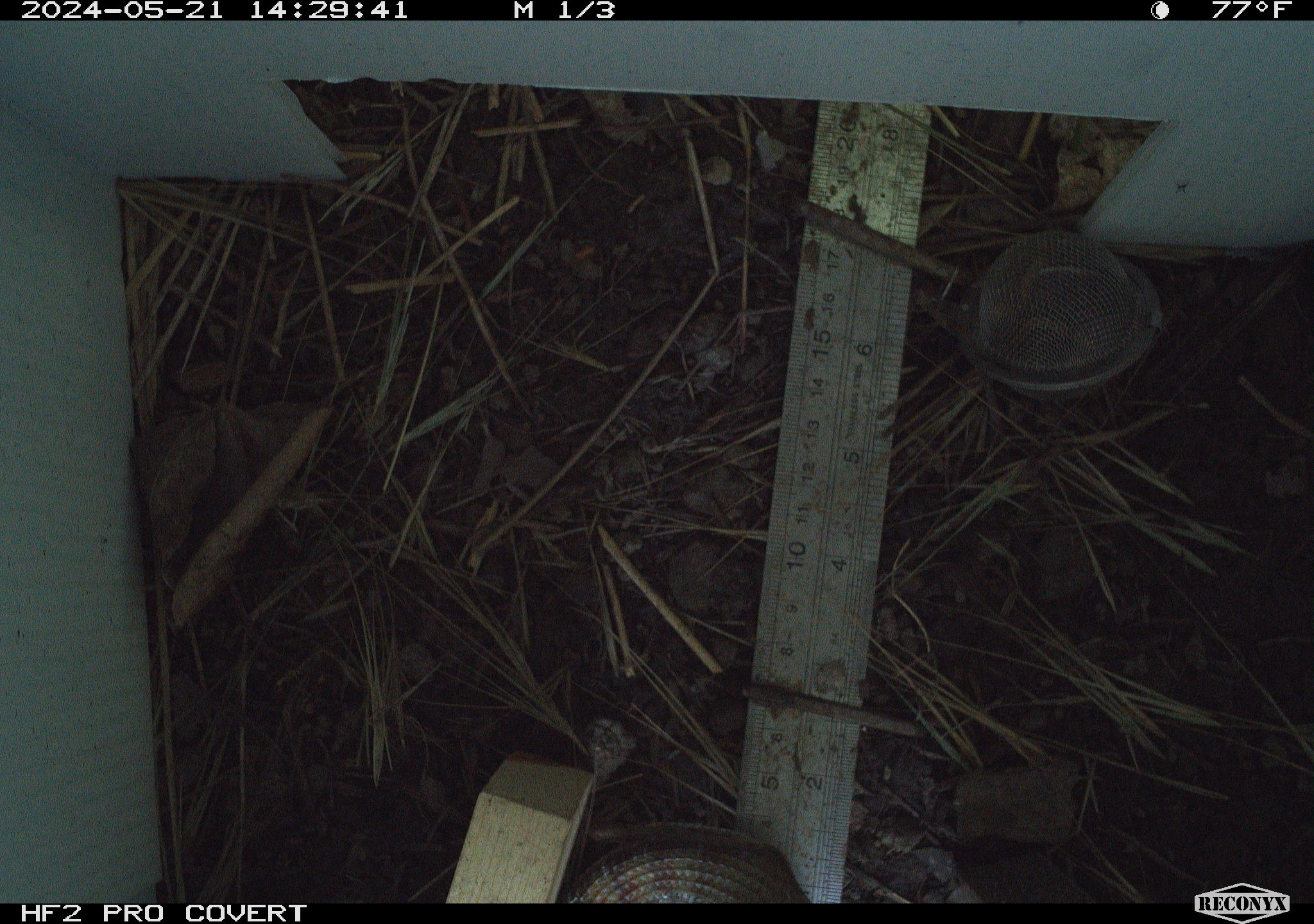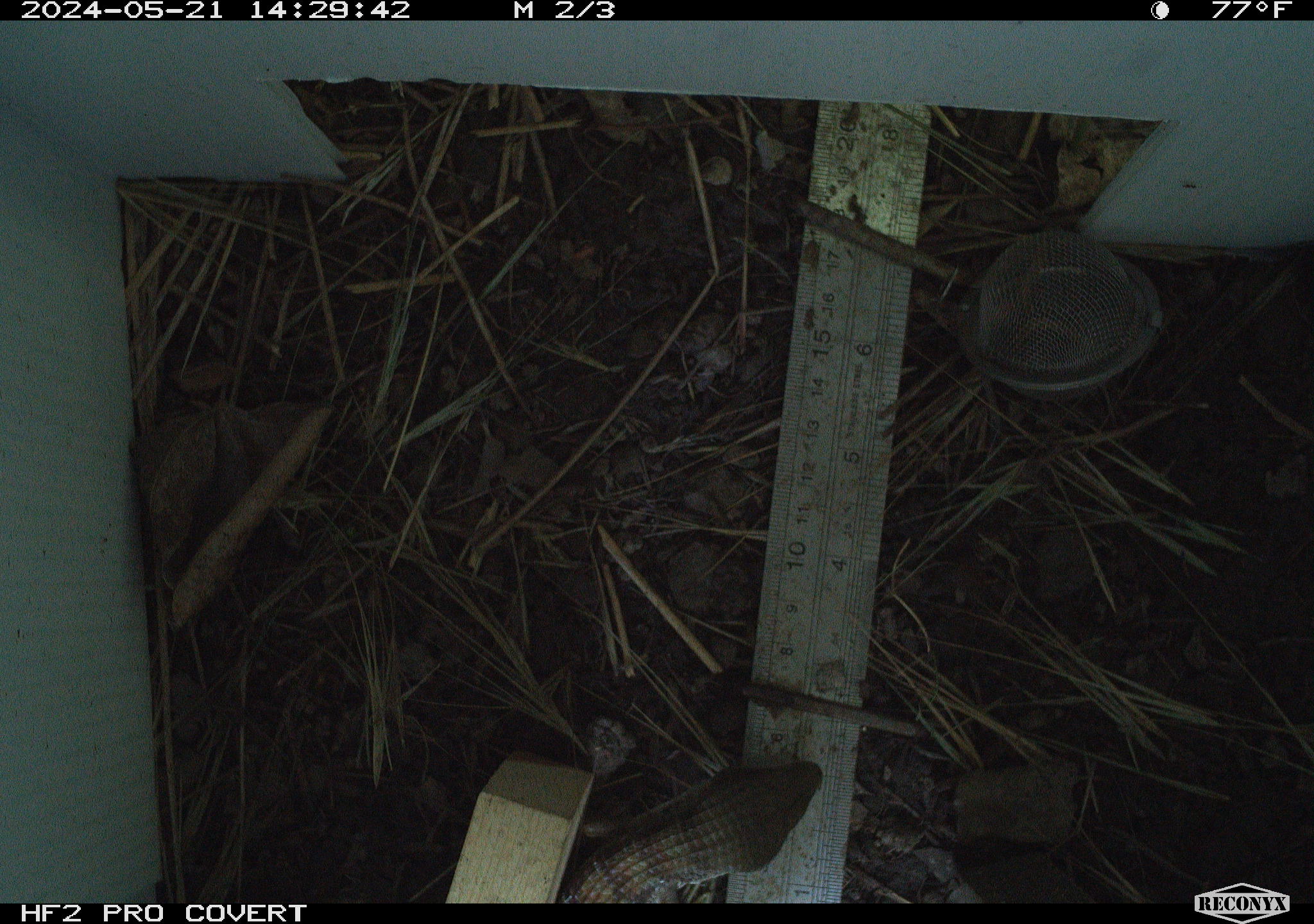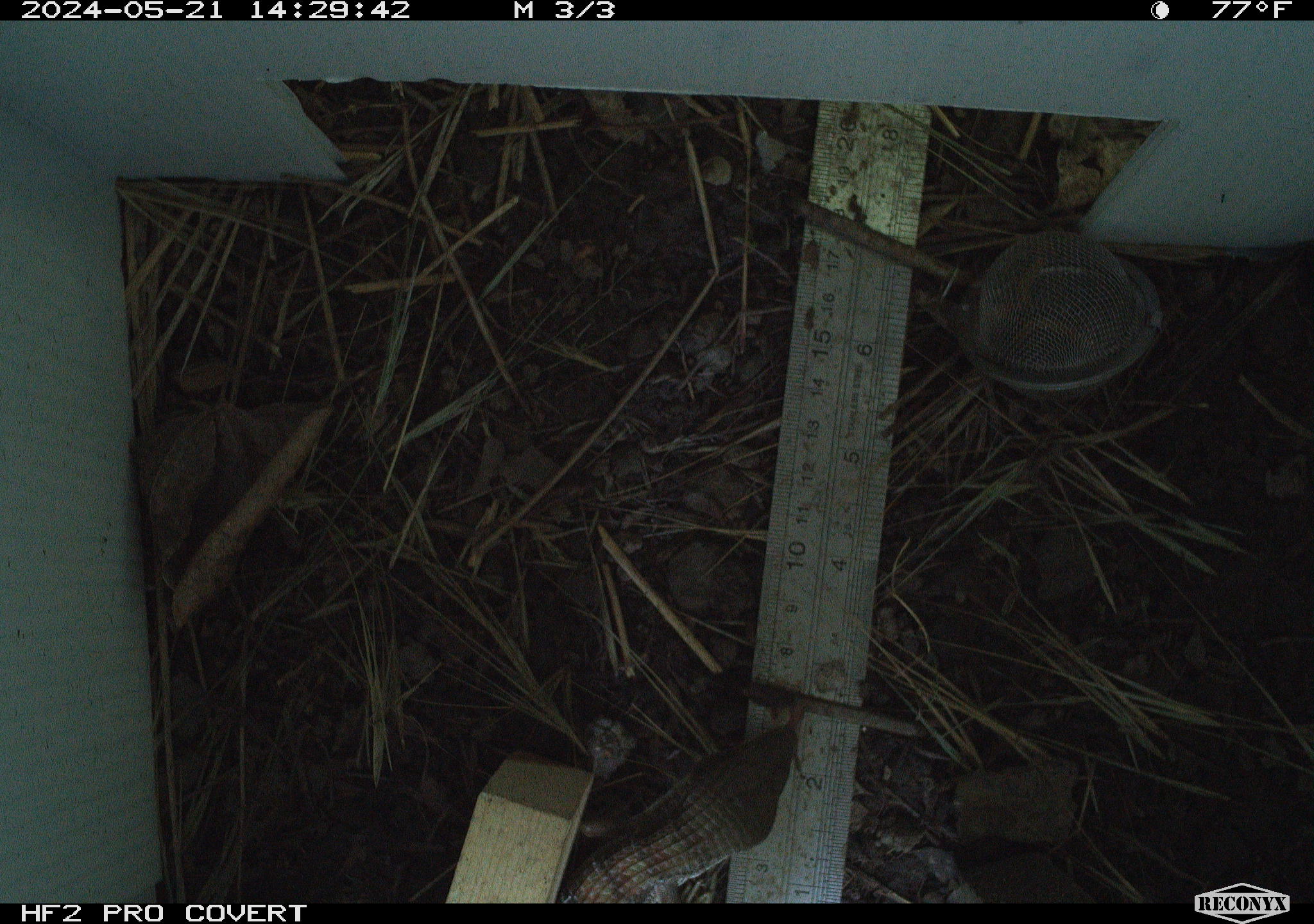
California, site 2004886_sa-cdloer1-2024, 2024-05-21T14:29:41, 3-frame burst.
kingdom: Animalia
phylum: Chordata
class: Reptilia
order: Squamata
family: Anguidae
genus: Elgaria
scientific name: Elgaria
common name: alligator lizards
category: elgaria species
Elgaria species (alligator lizards) (Elgaria).